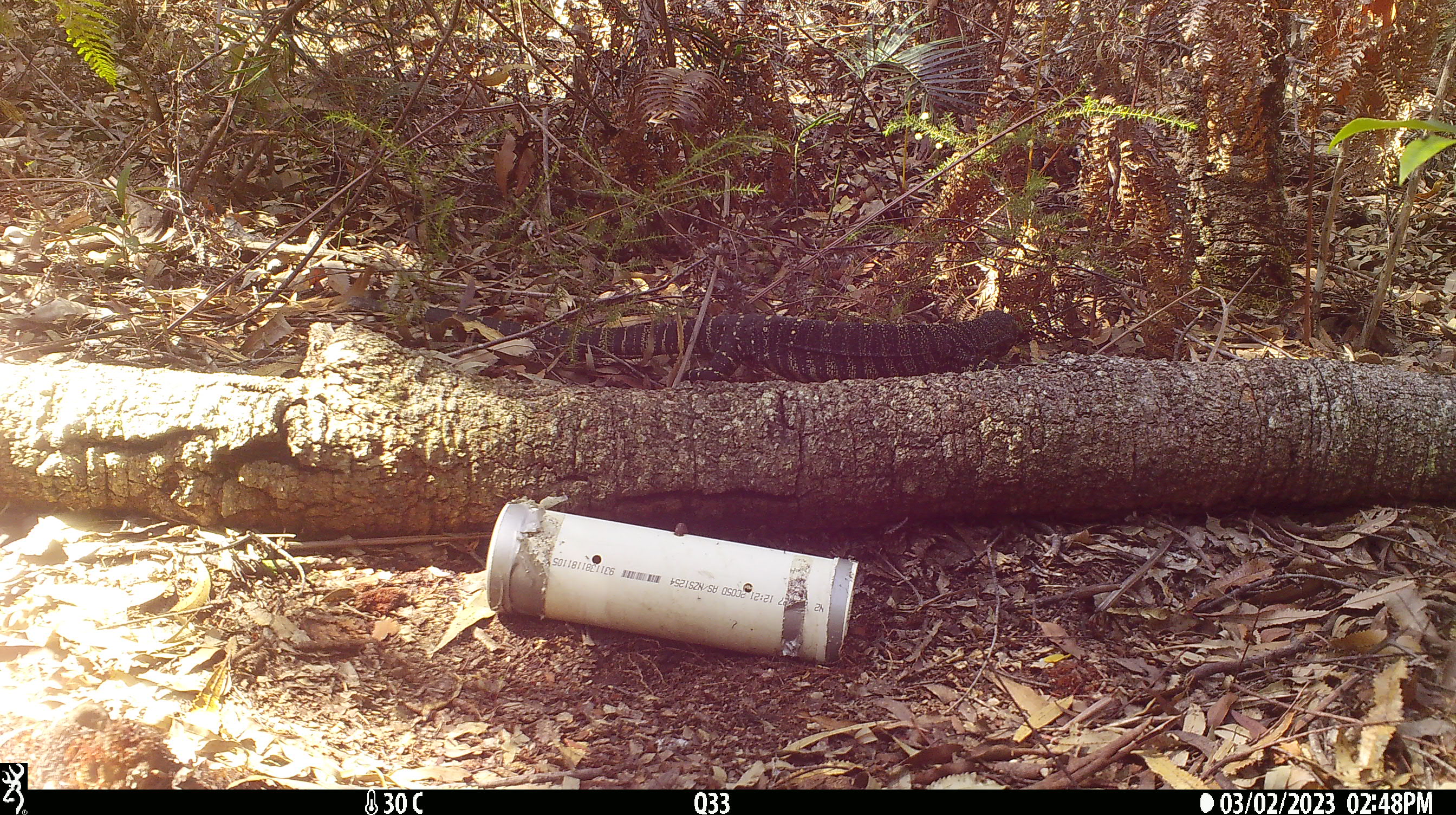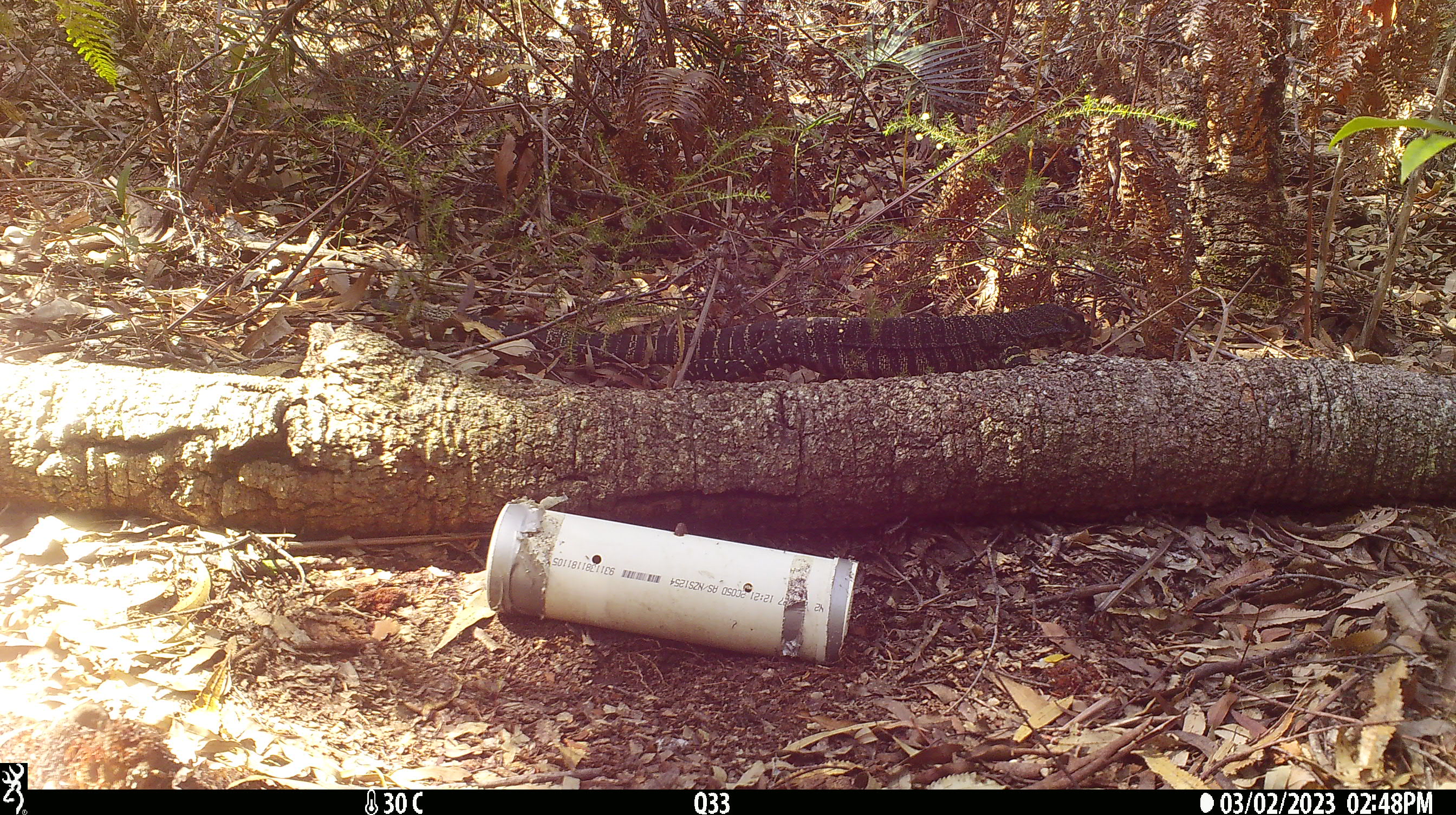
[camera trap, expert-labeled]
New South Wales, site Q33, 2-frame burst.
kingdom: Animalia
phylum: Chordata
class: Reptilia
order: Squamata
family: Varanidae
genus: Varanus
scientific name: Varanus varius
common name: lace monitor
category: goanna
Goanna (lace monitor) (Varanus varius).